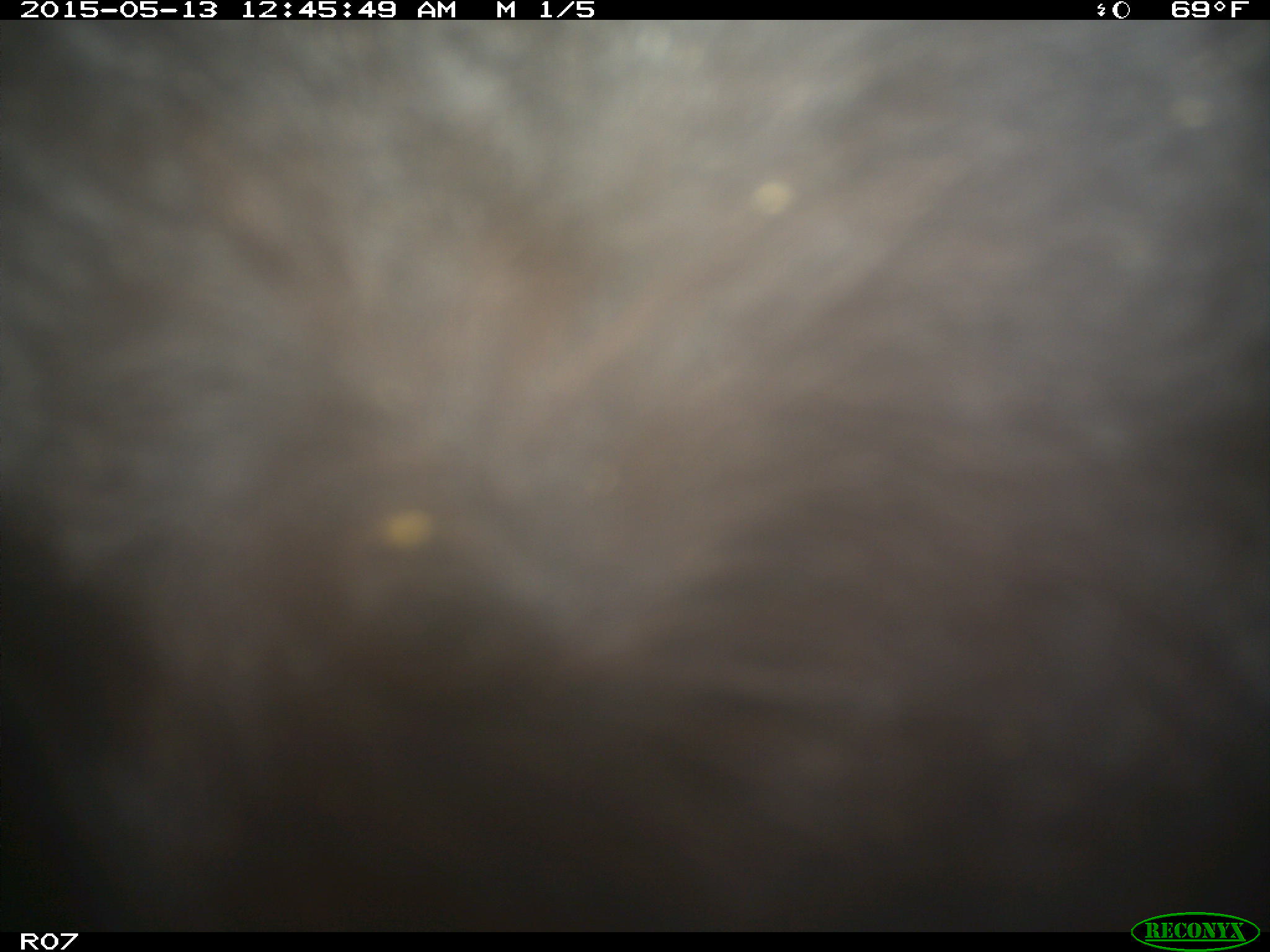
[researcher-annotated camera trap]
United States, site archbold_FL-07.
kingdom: Animalia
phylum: Chordata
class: Mammalia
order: Artiodactyla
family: Bovidae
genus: Bos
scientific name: Bos taurus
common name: domestic cow